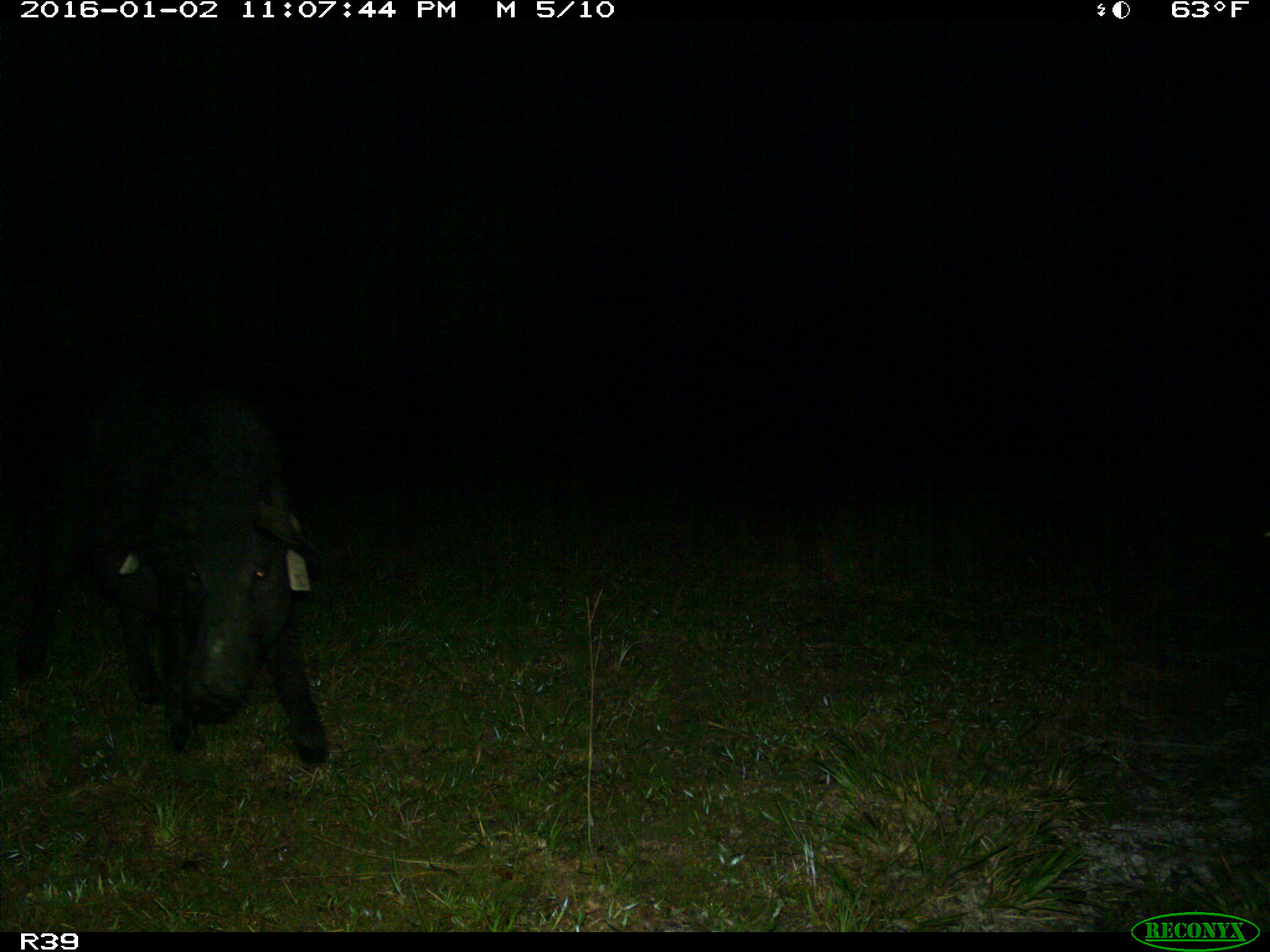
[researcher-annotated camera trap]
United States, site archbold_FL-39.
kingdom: Animalia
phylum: Chordata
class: Mammalia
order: Artiodactyla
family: Suidae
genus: Sus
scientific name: Sus scrofa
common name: wild boar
Sus scrofa (wild boar).